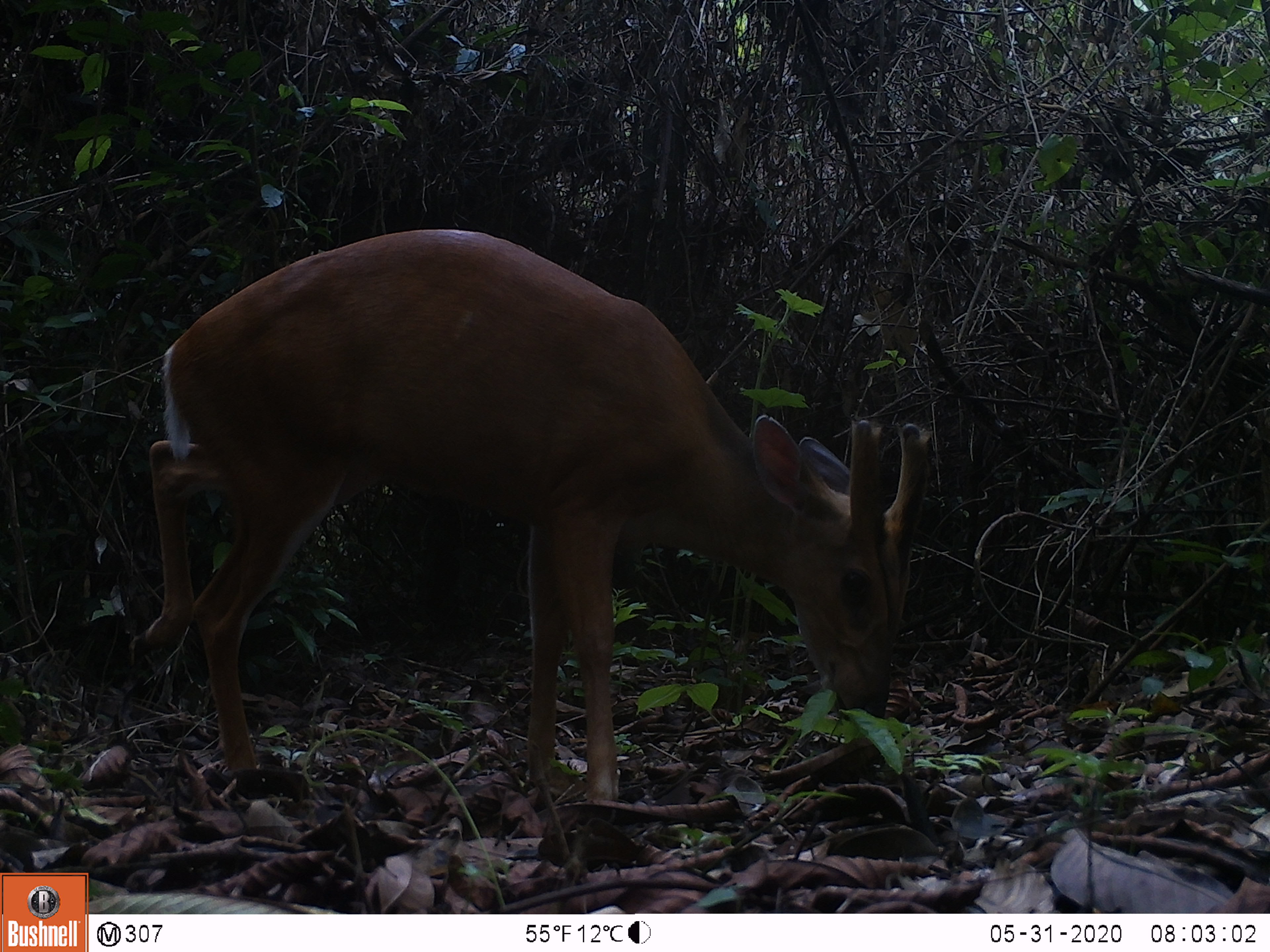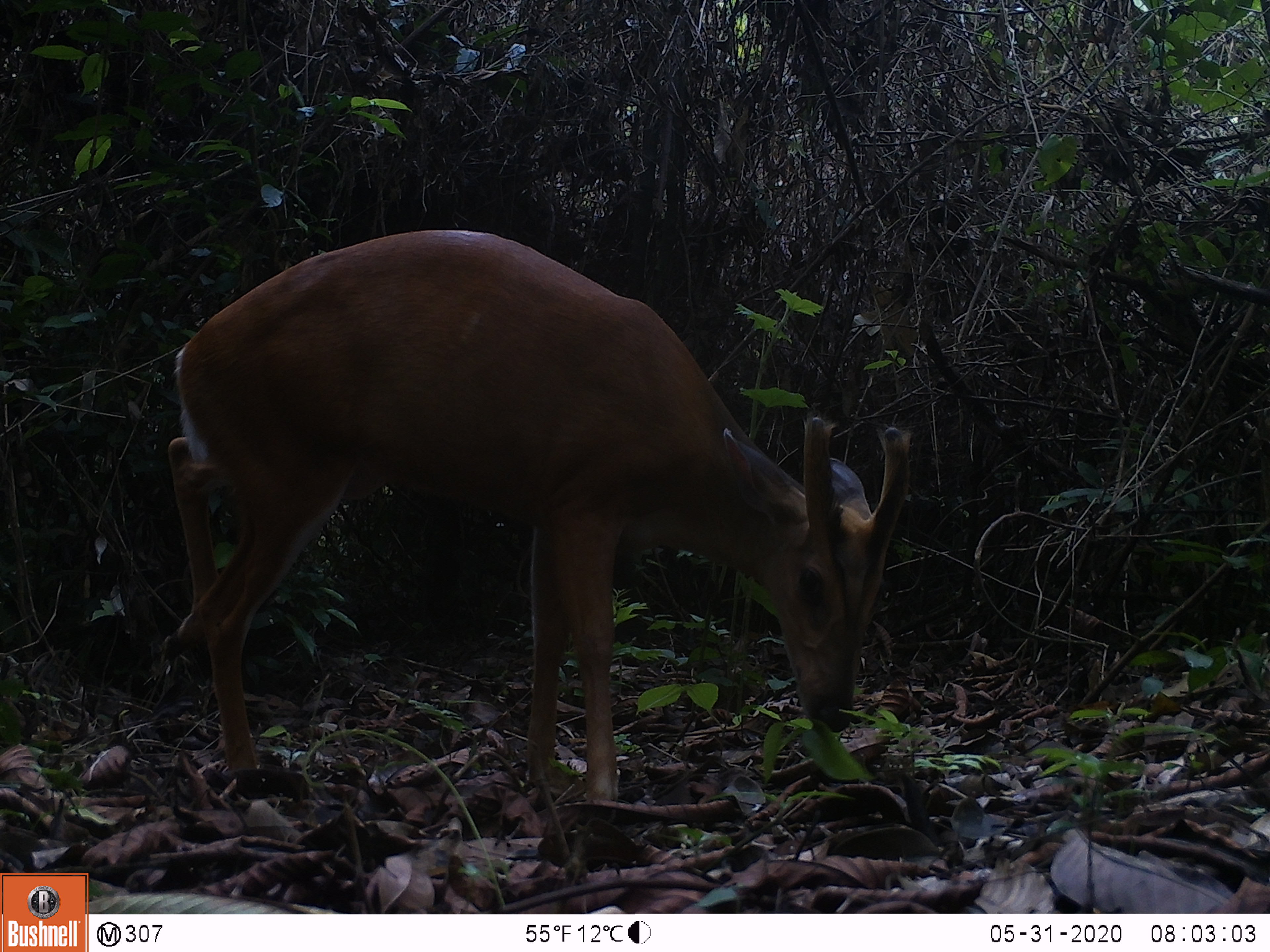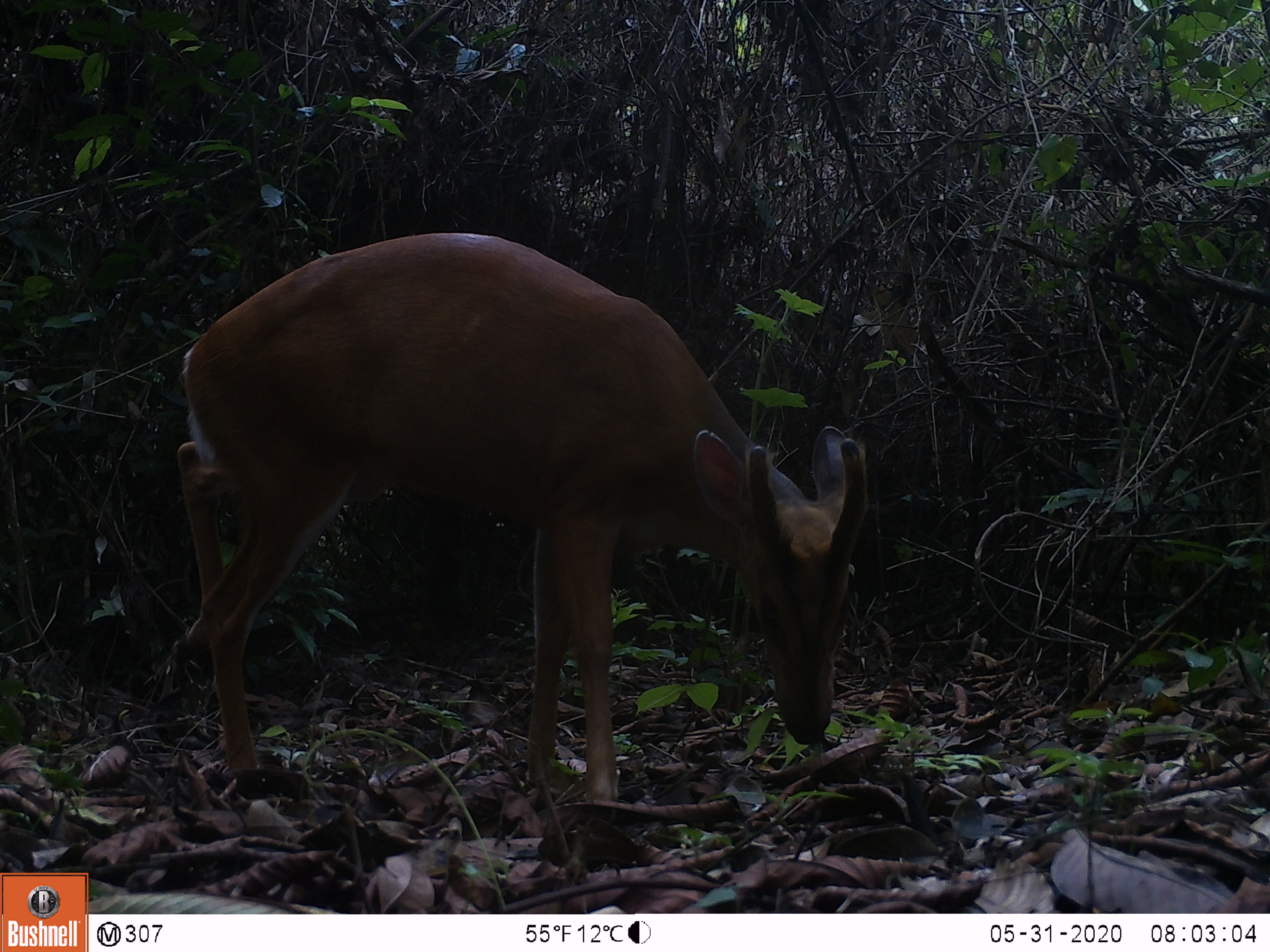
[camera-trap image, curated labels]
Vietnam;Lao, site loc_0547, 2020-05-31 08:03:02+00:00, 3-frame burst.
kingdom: Animalia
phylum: Chordata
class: Mammalia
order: Artiodactyla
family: Cervidae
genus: Muntiacus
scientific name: Muntiacus muntjak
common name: red muntjac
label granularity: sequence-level